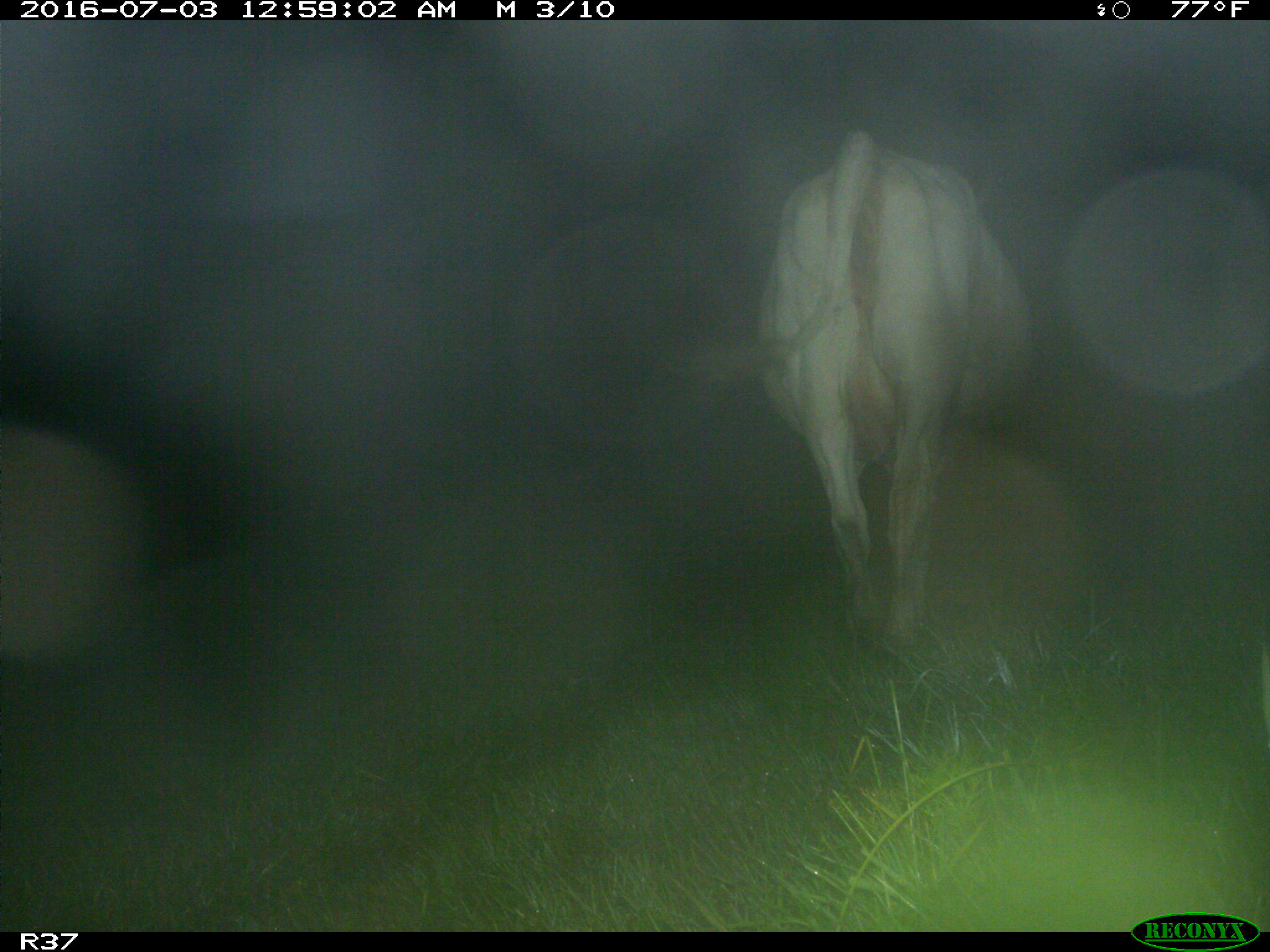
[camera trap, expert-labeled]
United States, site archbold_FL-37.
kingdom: Animalia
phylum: Chordata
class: Mammalia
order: Artiodactyla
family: Bovidae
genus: Bos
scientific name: Bos taurus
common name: domestic cow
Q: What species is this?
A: Bos taurus (domestic cow).